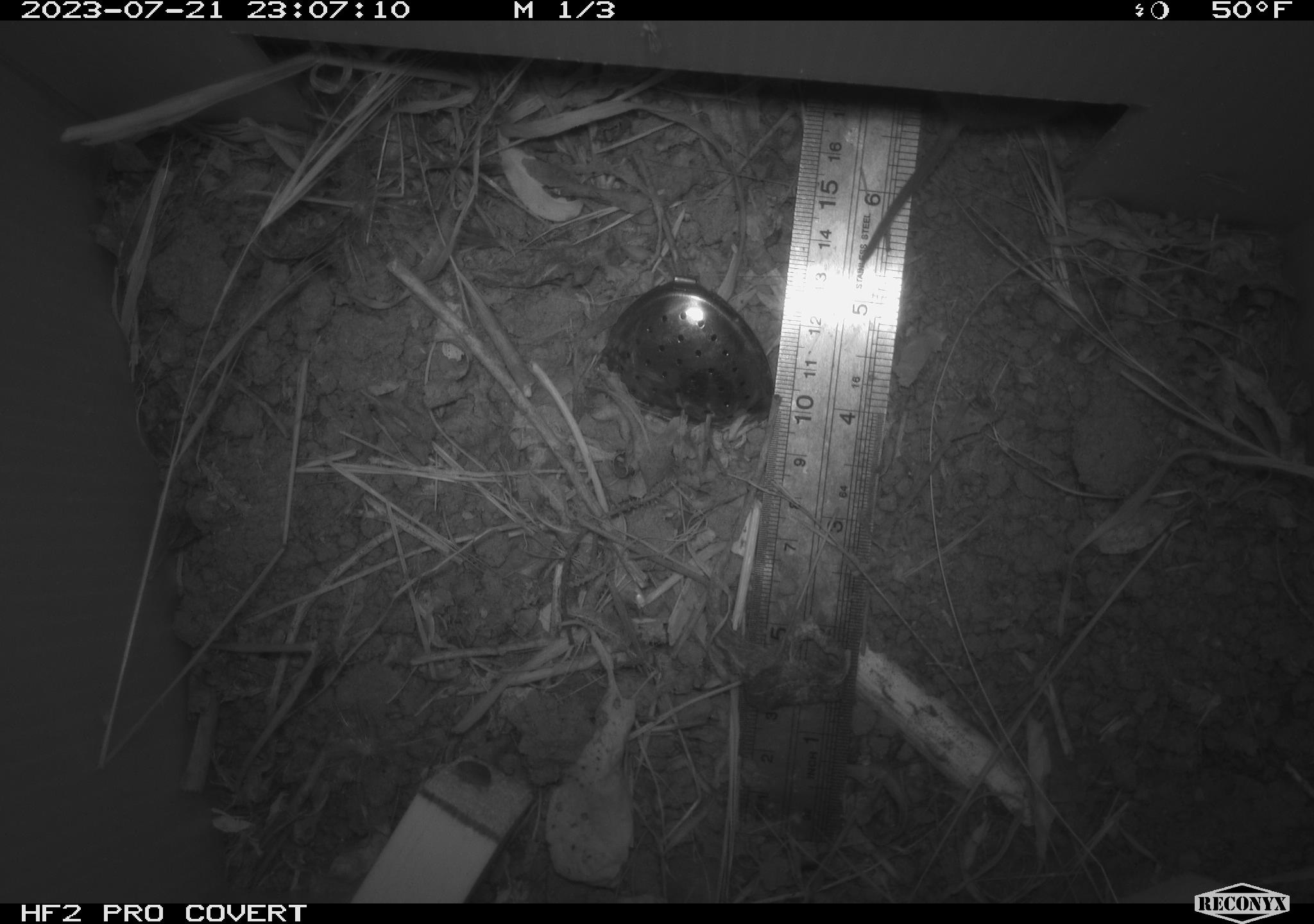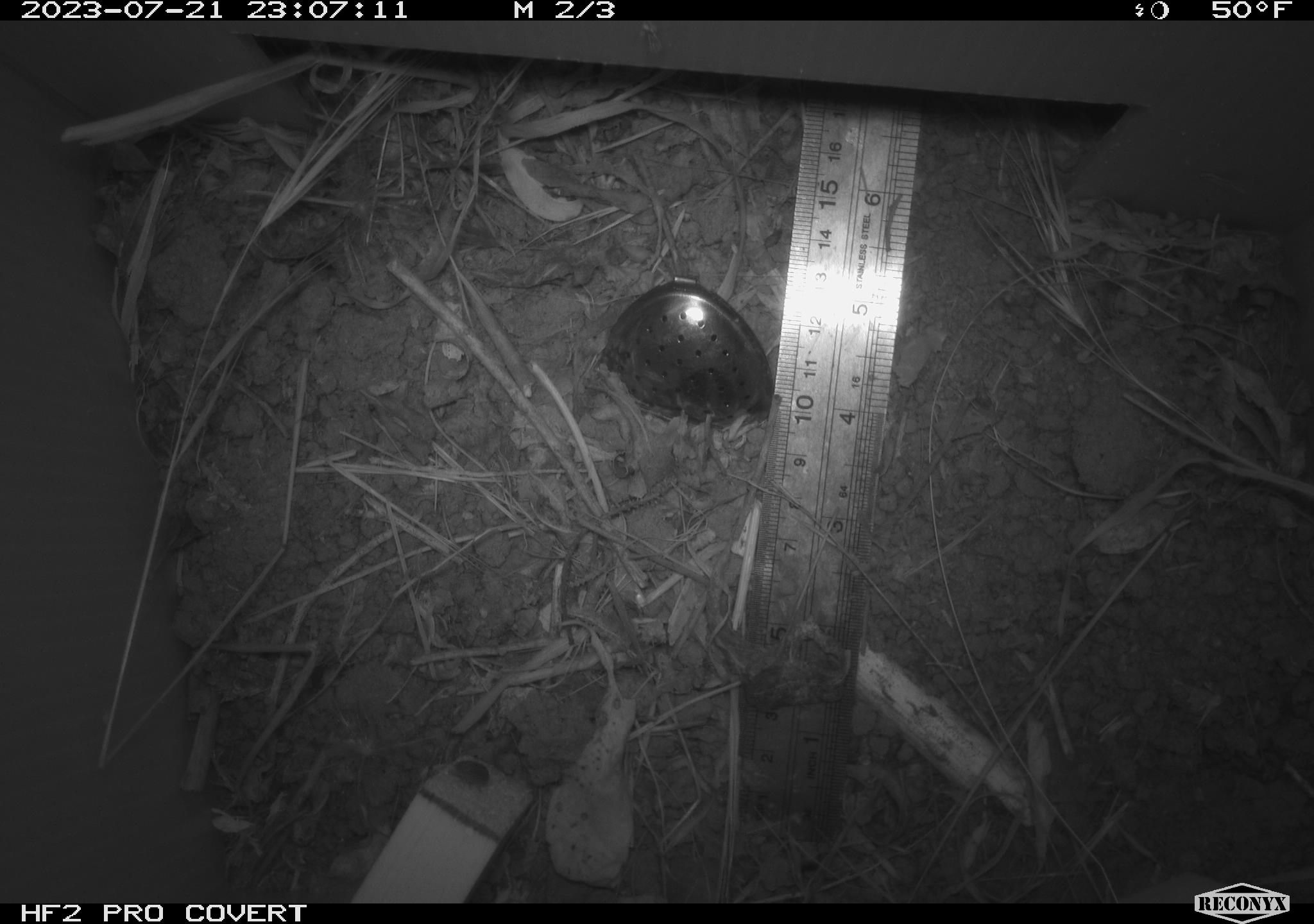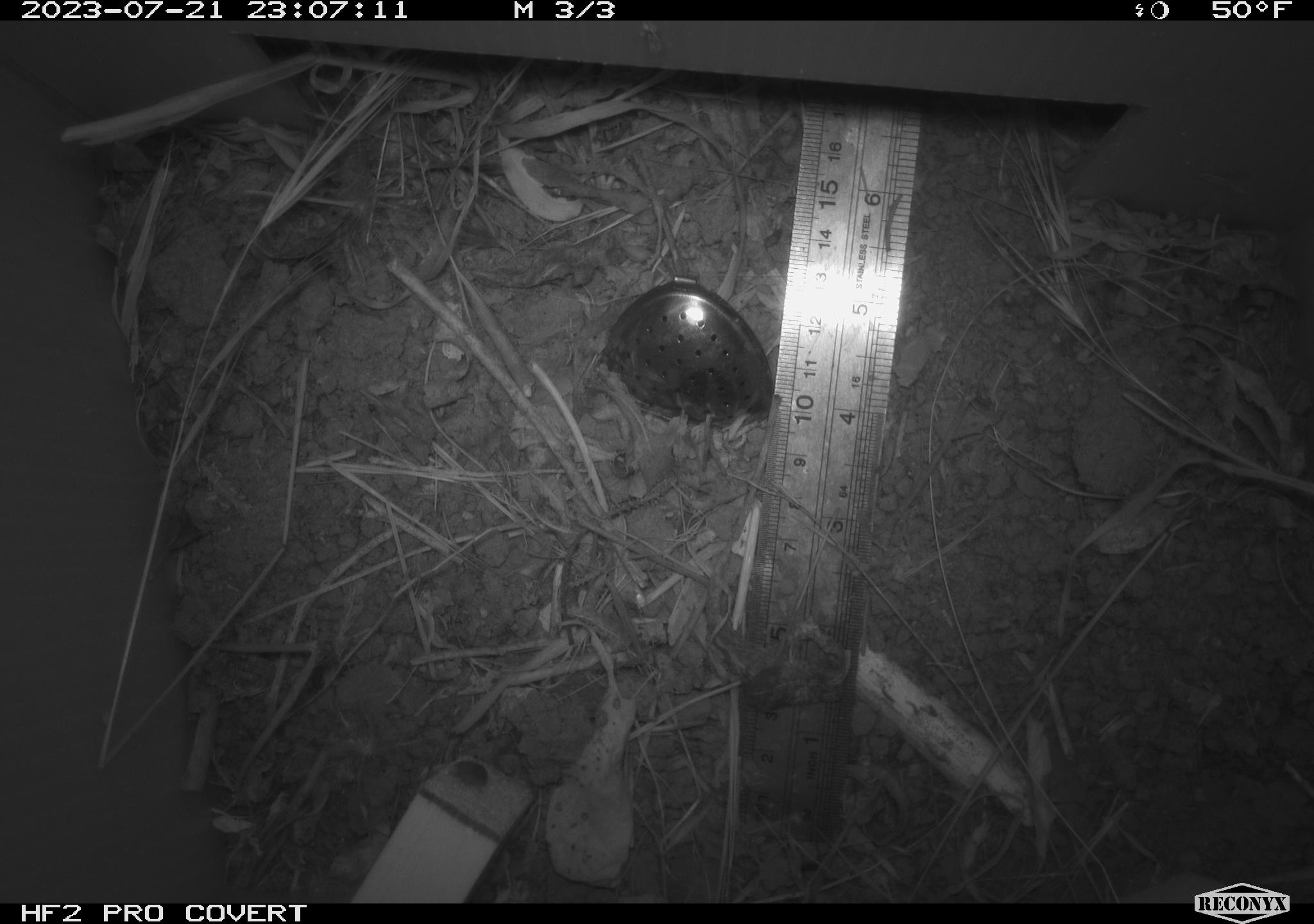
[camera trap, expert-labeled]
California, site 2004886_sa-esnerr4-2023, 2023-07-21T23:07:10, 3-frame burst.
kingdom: Animalia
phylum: Chordata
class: Mammalia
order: Rodentia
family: Cricetidae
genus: Microtus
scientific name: Microtus californicus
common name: california vole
California vole (Microtus californicus).